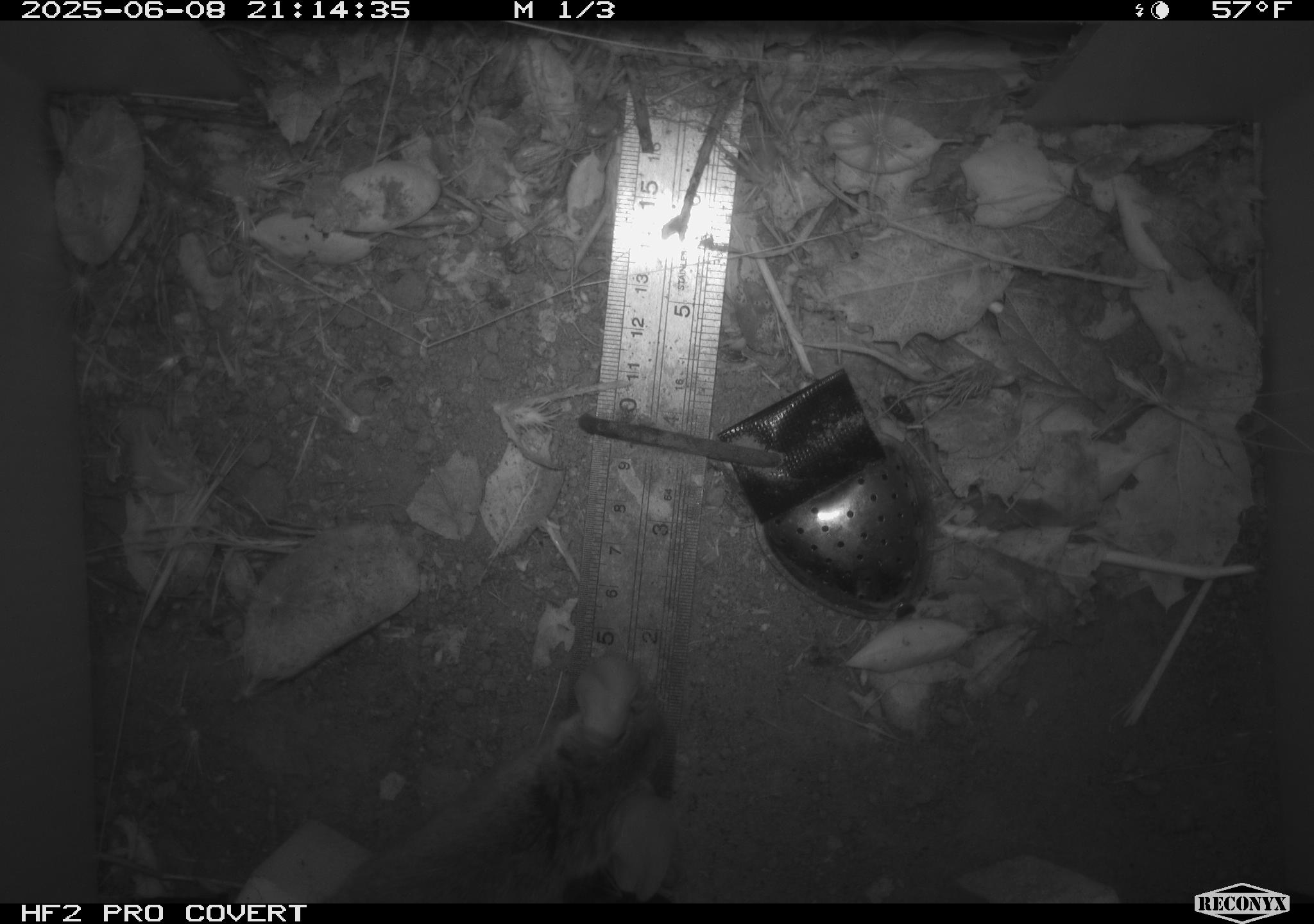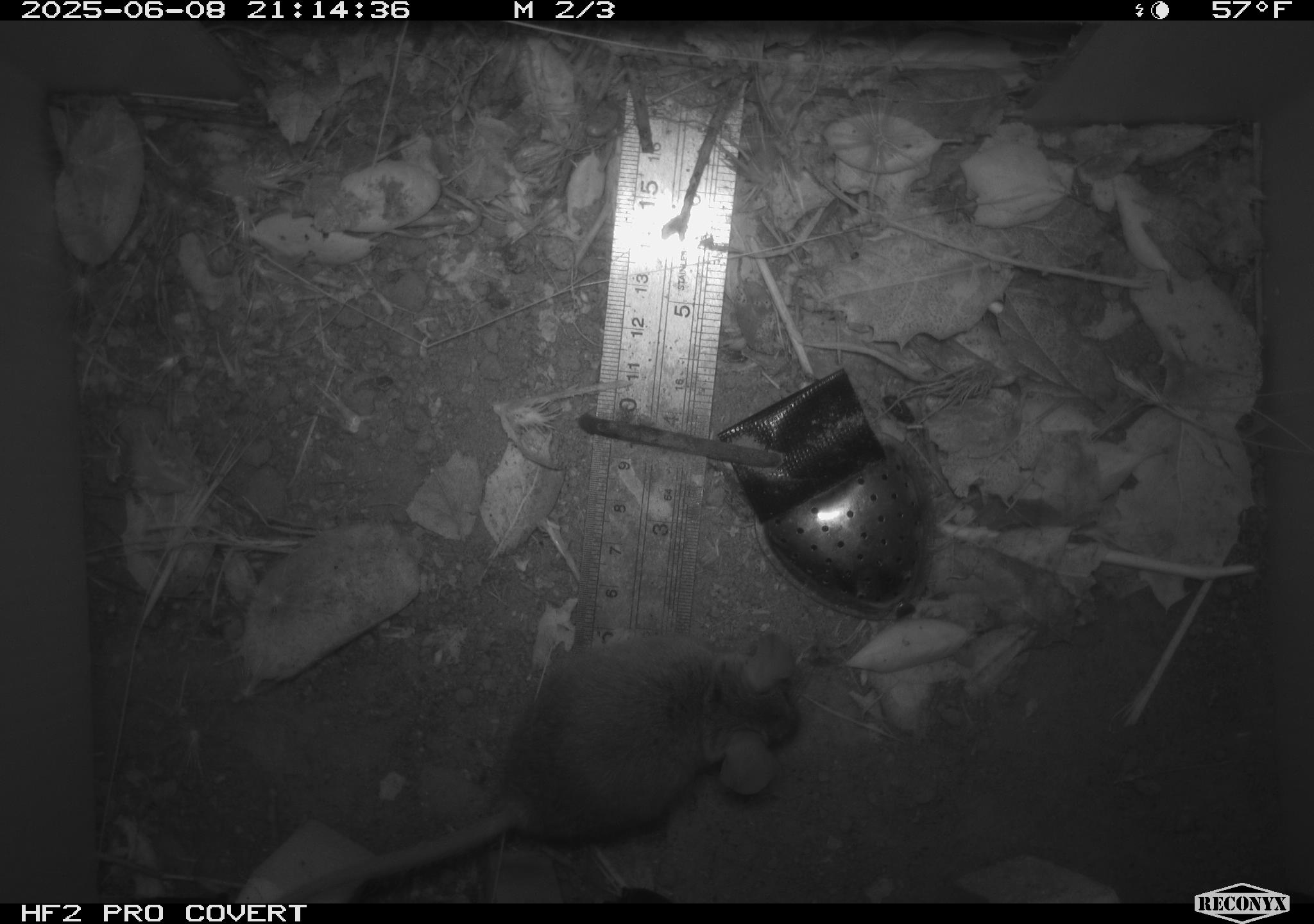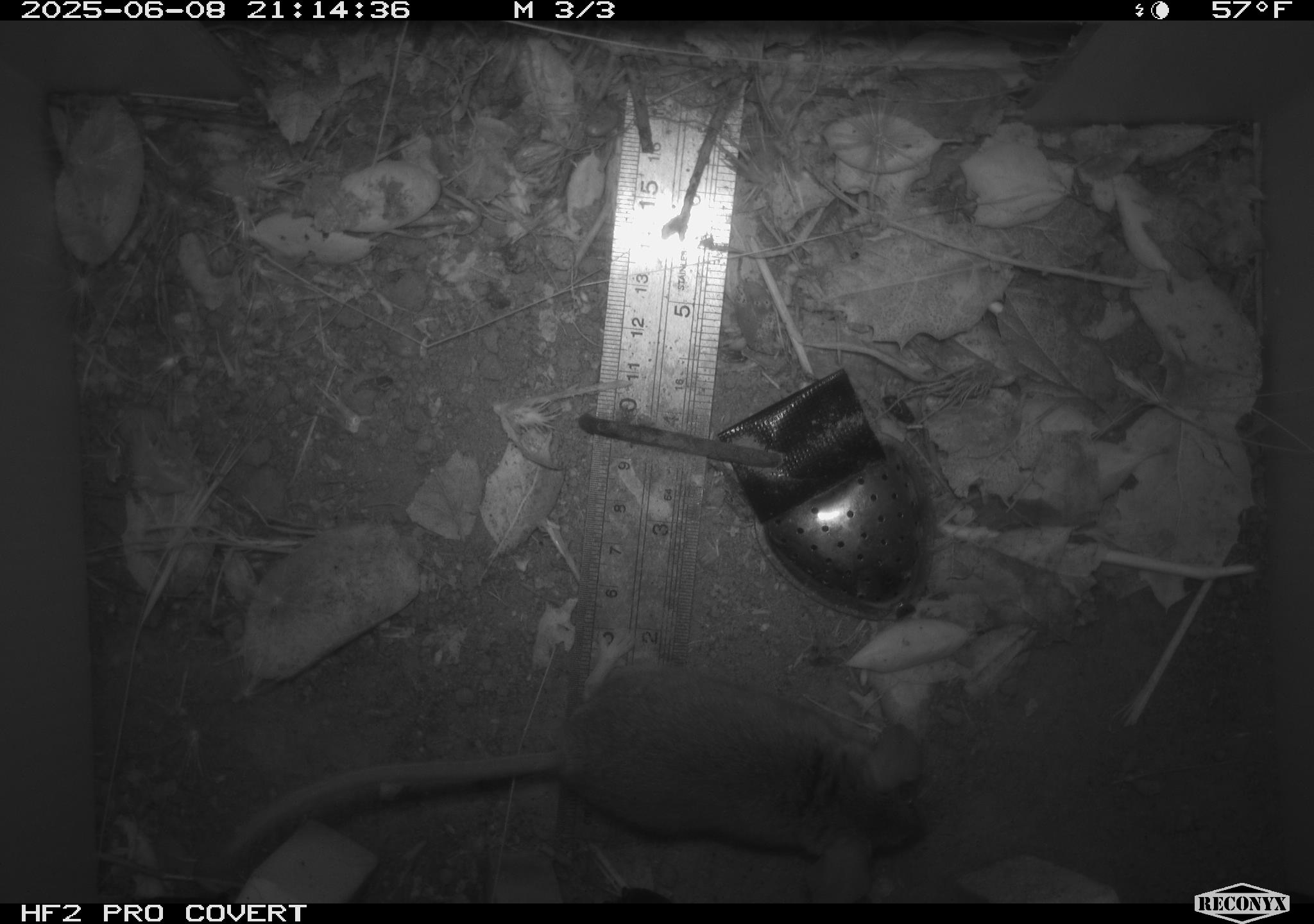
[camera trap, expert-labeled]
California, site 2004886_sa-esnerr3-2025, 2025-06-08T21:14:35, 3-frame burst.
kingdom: Animalia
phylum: Chordata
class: Mammalia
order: Rodentia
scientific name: Rodentia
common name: rodent